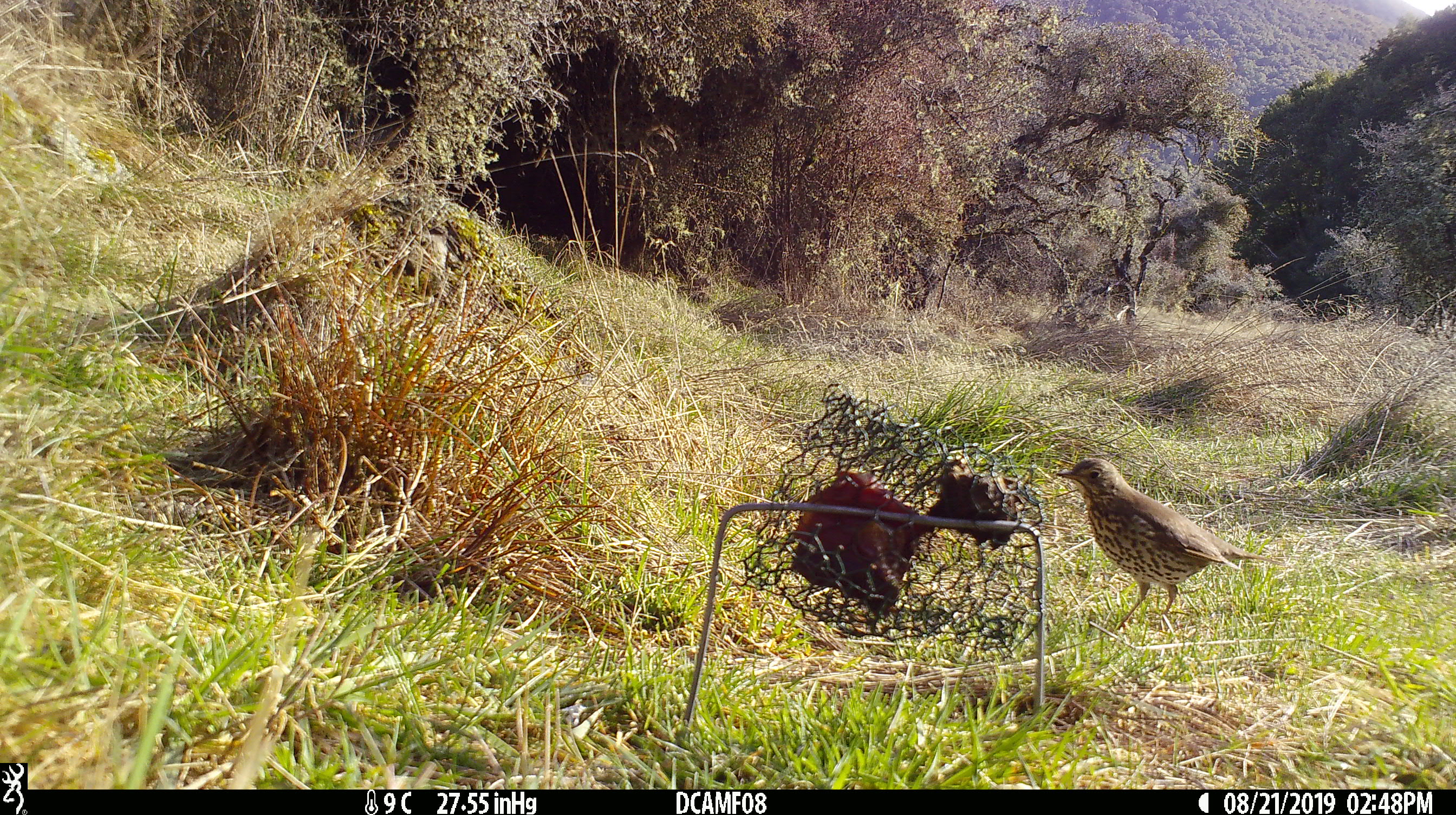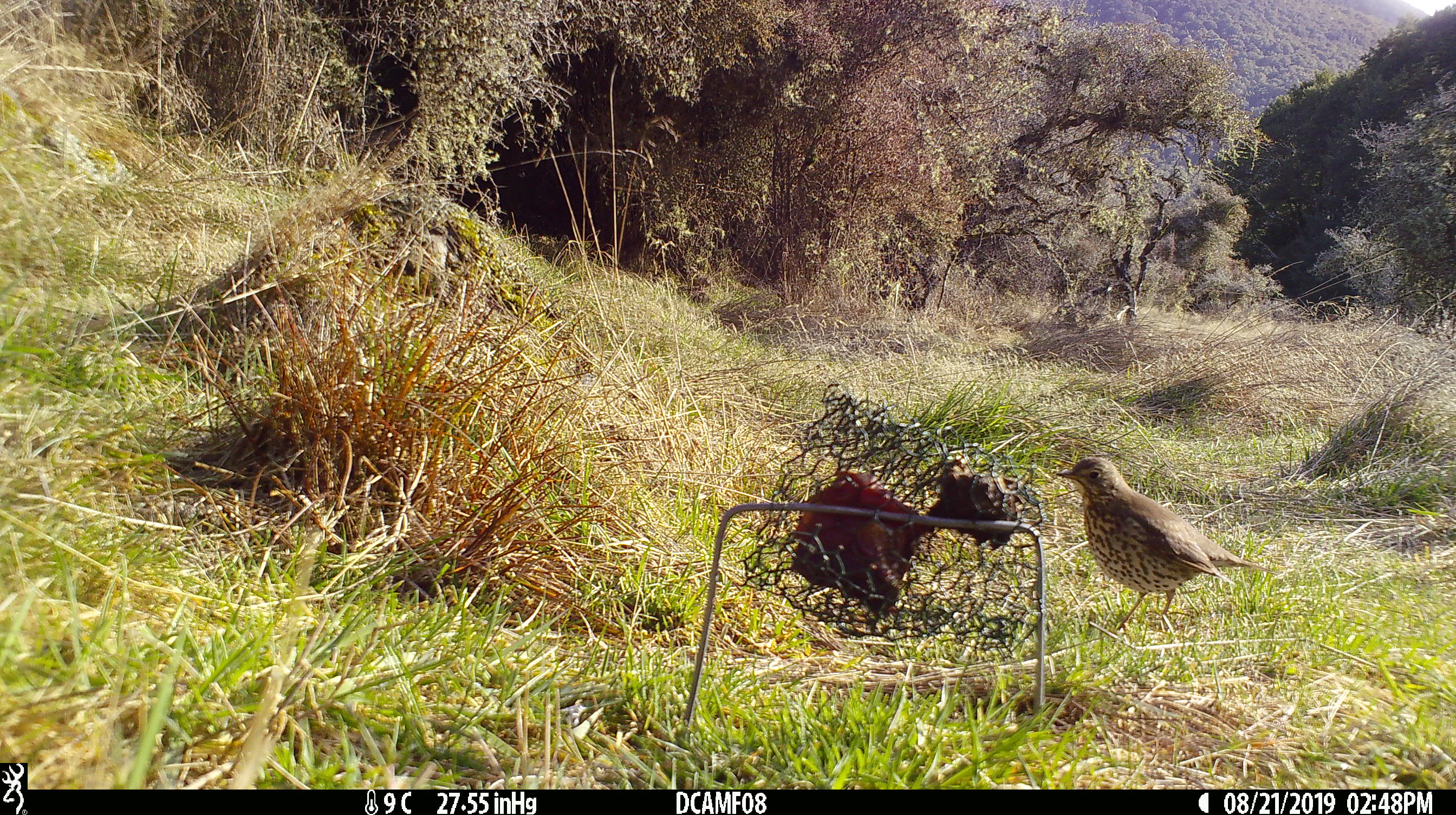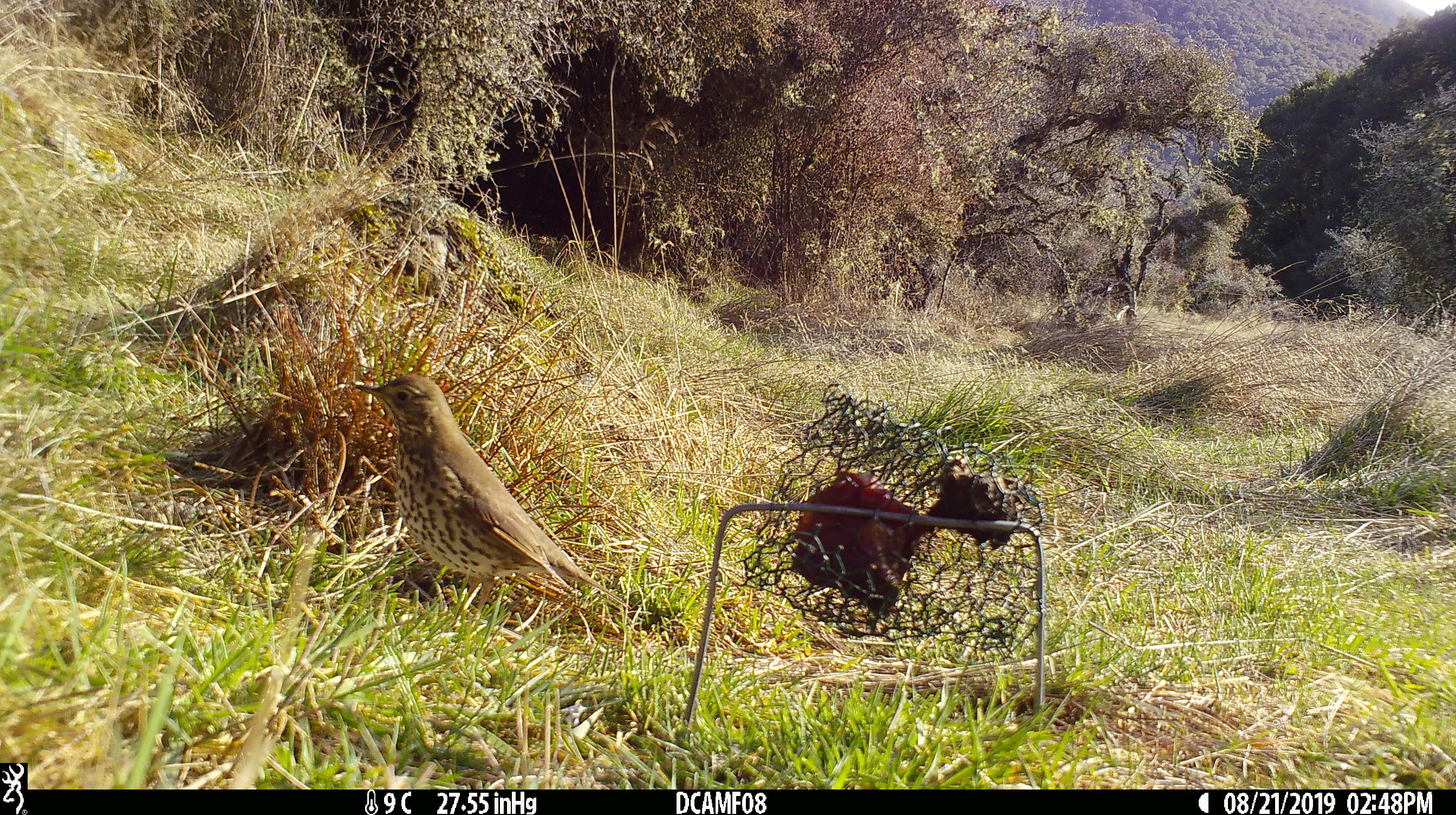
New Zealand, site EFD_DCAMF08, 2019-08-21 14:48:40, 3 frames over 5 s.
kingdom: Animalia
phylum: Chordata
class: Aves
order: Passeriformes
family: Turdidae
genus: Turdus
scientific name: Turdus philomelos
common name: song thrush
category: thrush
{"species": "thrush (song thrush) (Turdus philomelos)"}